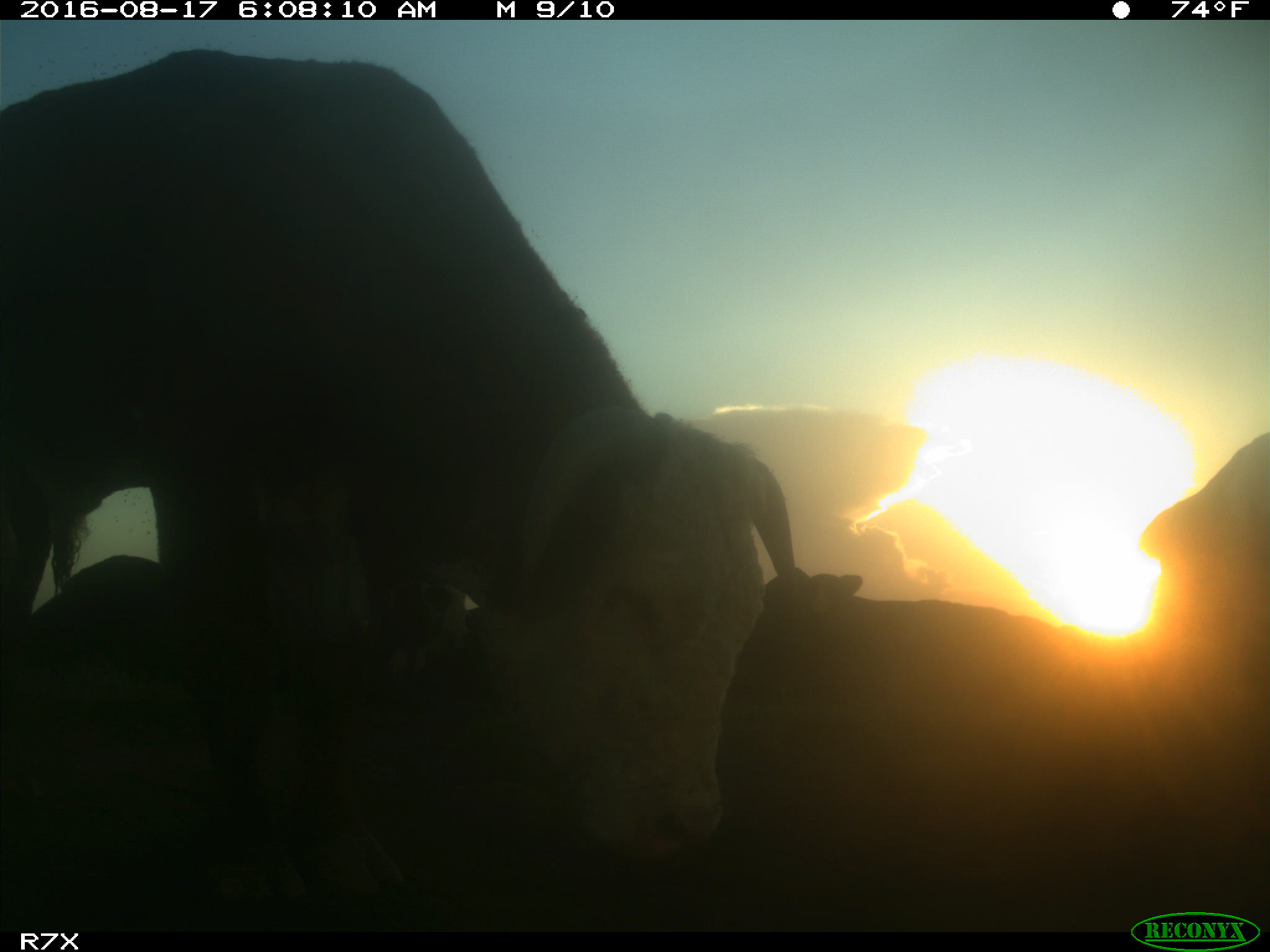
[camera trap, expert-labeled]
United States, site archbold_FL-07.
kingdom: Animalia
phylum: Chordata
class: Mammalia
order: Artiodactyla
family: Bovidae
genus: Bos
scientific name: Bos taurus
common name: domestic cow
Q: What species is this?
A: Bos taurus (domestic cow).